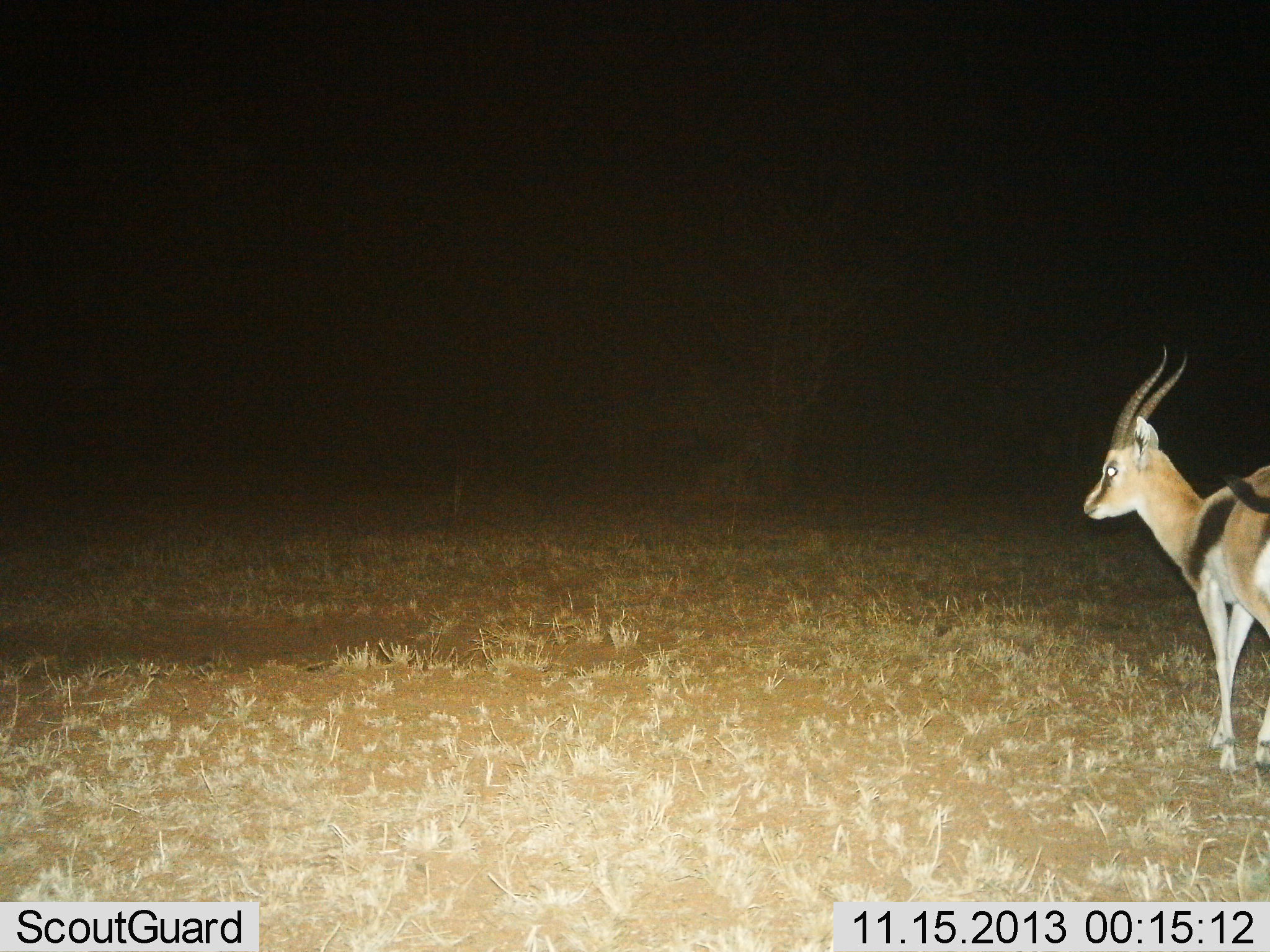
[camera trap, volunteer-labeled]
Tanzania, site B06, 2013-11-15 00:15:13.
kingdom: Animalia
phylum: Chordata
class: Mammalia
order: Artiodactyla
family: Bovidae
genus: Eudorcas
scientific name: Eudorcas thomsonii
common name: thomson's gazelle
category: gazellethomsons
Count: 1.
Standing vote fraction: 90%.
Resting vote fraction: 0%.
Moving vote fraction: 10%.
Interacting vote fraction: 0%.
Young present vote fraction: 0%.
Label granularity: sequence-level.